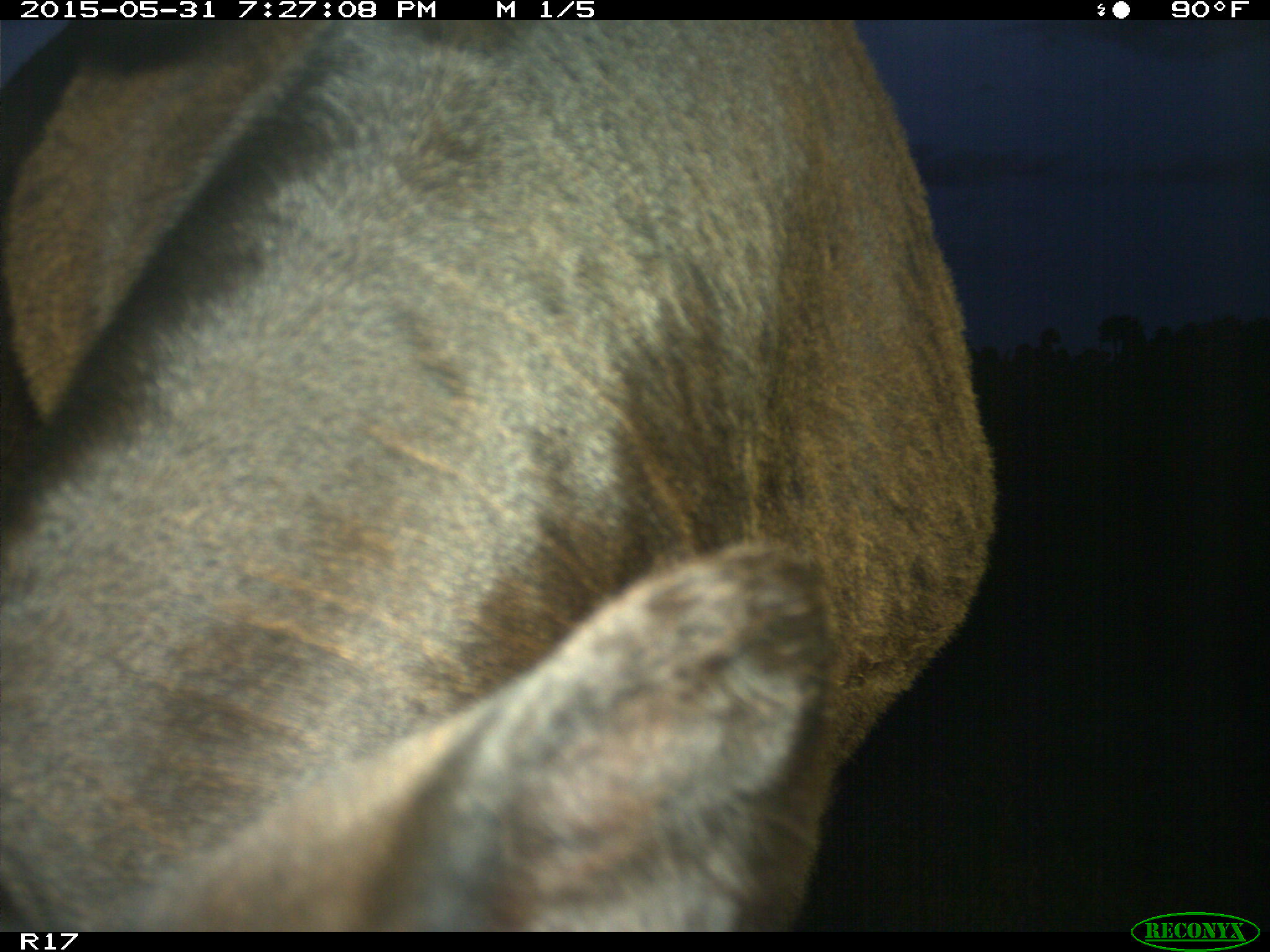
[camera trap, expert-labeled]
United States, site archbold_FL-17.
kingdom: Animalia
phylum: Chordata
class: Mammalia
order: Artiodactyla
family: Bovidae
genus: Bos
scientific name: Bos taurus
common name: domestic cow